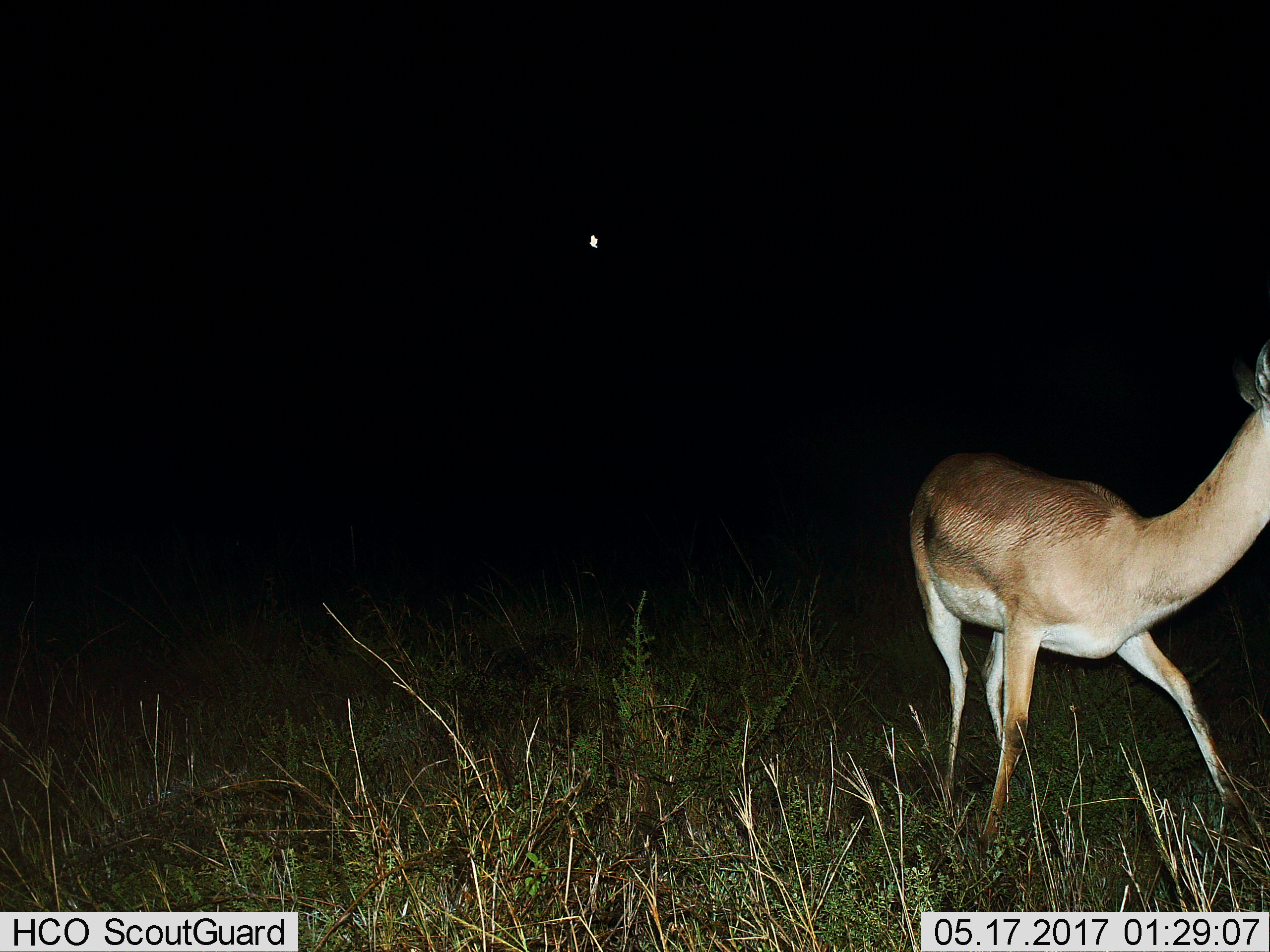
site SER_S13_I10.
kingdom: Animalia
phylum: Chordata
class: Mammalia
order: Artiodactyla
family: Bovidae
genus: Nanger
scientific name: Nanger granti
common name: grant's gazelle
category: gazellegrants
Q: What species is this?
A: Gazellegrants (grant's gazelle) (Nanger granti).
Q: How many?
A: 1.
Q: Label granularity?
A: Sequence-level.